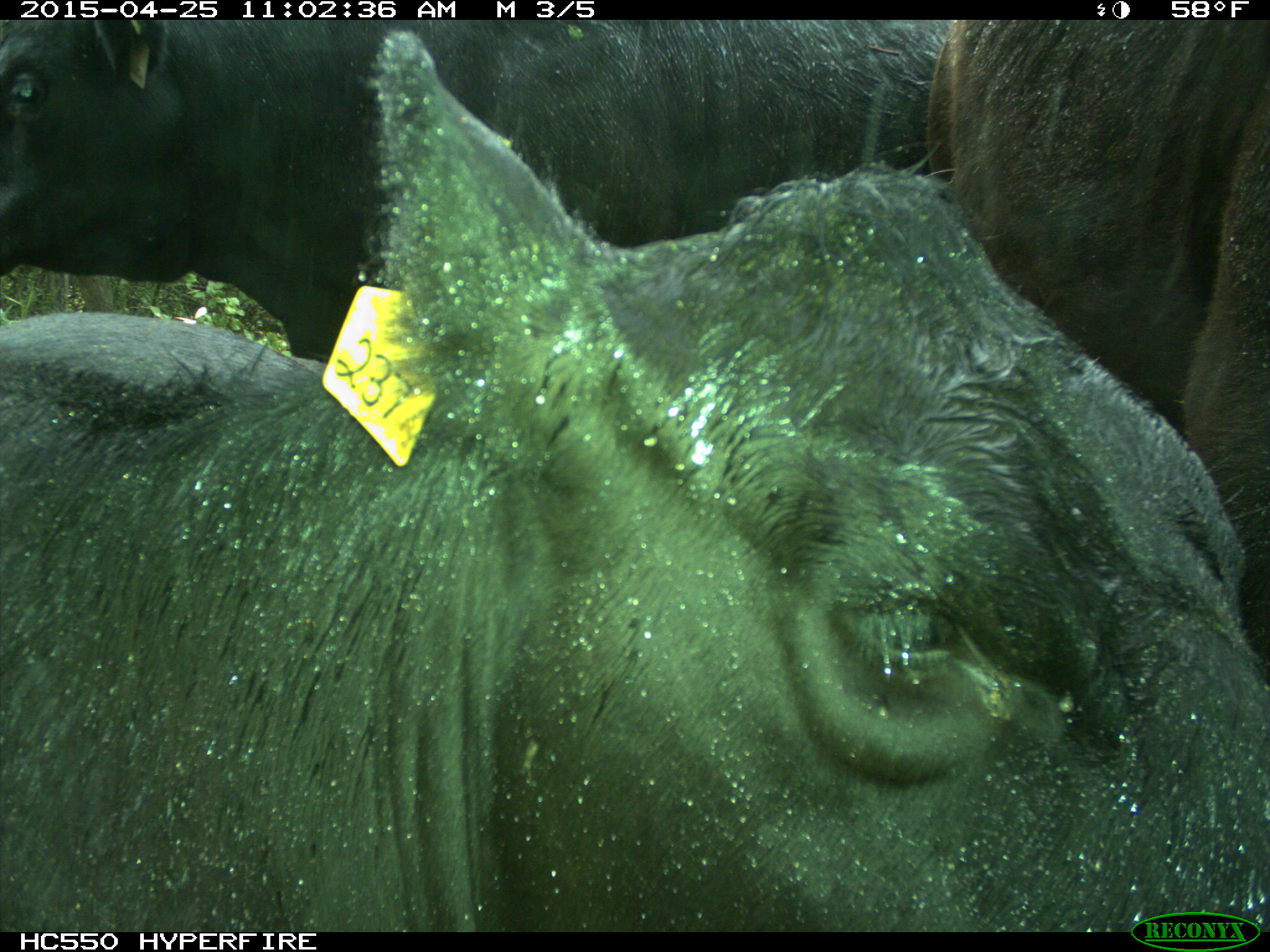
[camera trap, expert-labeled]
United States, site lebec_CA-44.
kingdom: Animalia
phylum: Chordata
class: Mammalia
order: Artiodactyla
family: Suidae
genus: Sus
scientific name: Sus scrofa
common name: wild boar